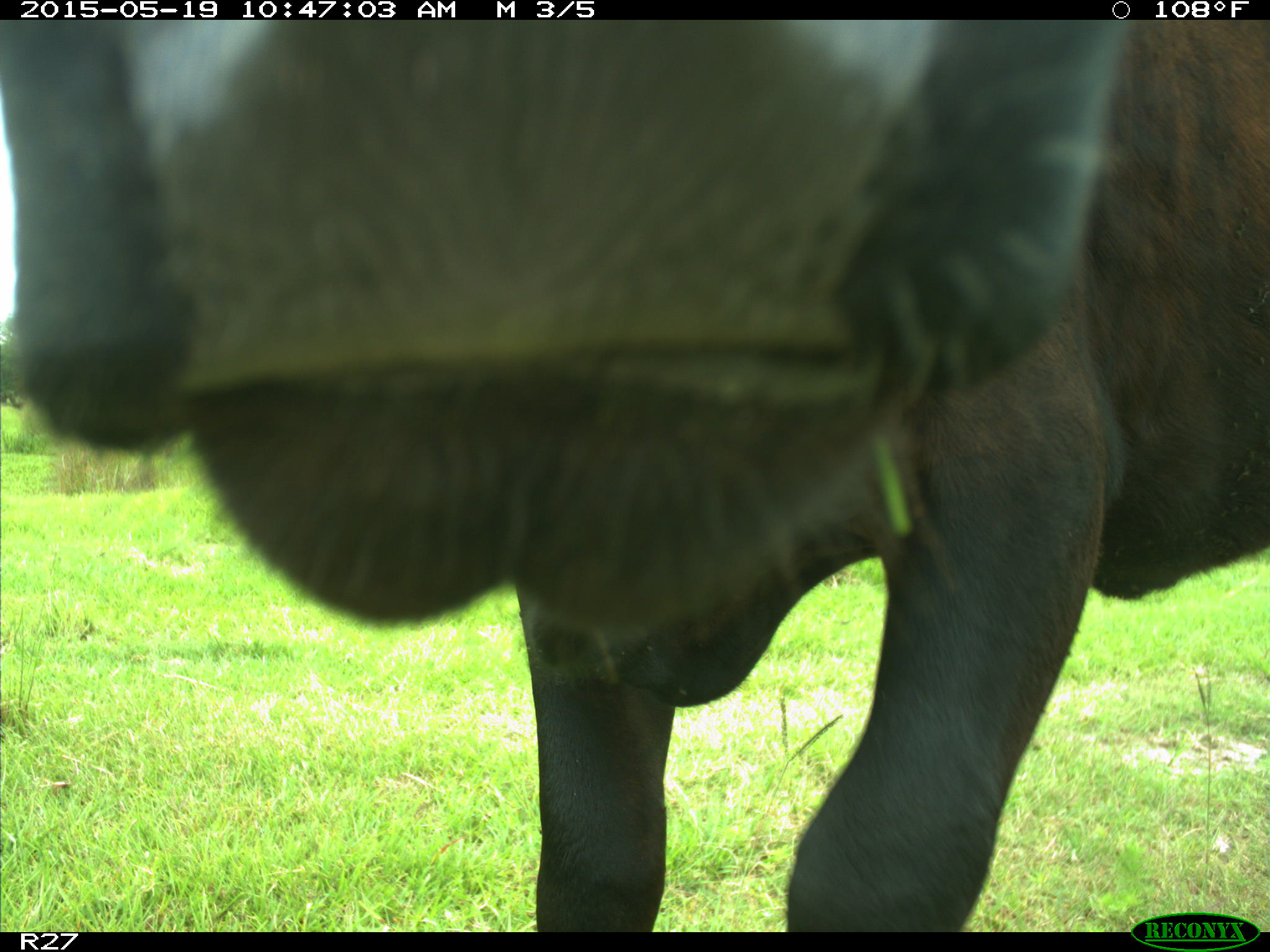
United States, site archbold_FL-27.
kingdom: Animalia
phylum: Chordata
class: Mammalia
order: Artiodactyla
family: Bovidae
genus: Bos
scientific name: Bos taurus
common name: domestic cow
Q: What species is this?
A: Bos taurus (domestic cow).